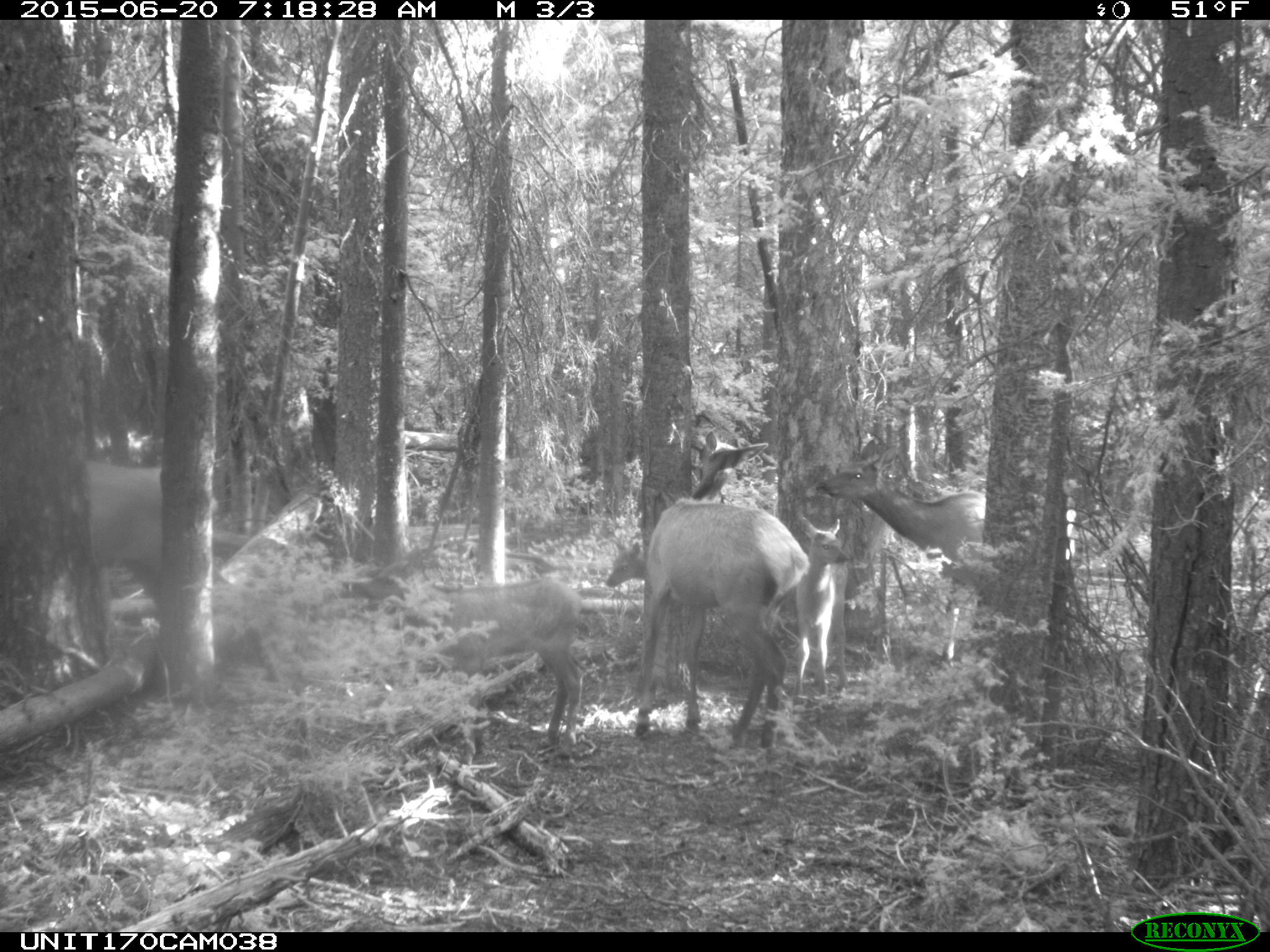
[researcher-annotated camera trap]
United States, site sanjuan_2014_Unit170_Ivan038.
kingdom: Animalia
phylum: Chordata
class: Mammalia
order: Artiodactyla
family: Cervidae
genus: Cervus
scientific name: Cervus elaphus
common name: red deer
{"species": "Cervus elaphus (red deer)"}